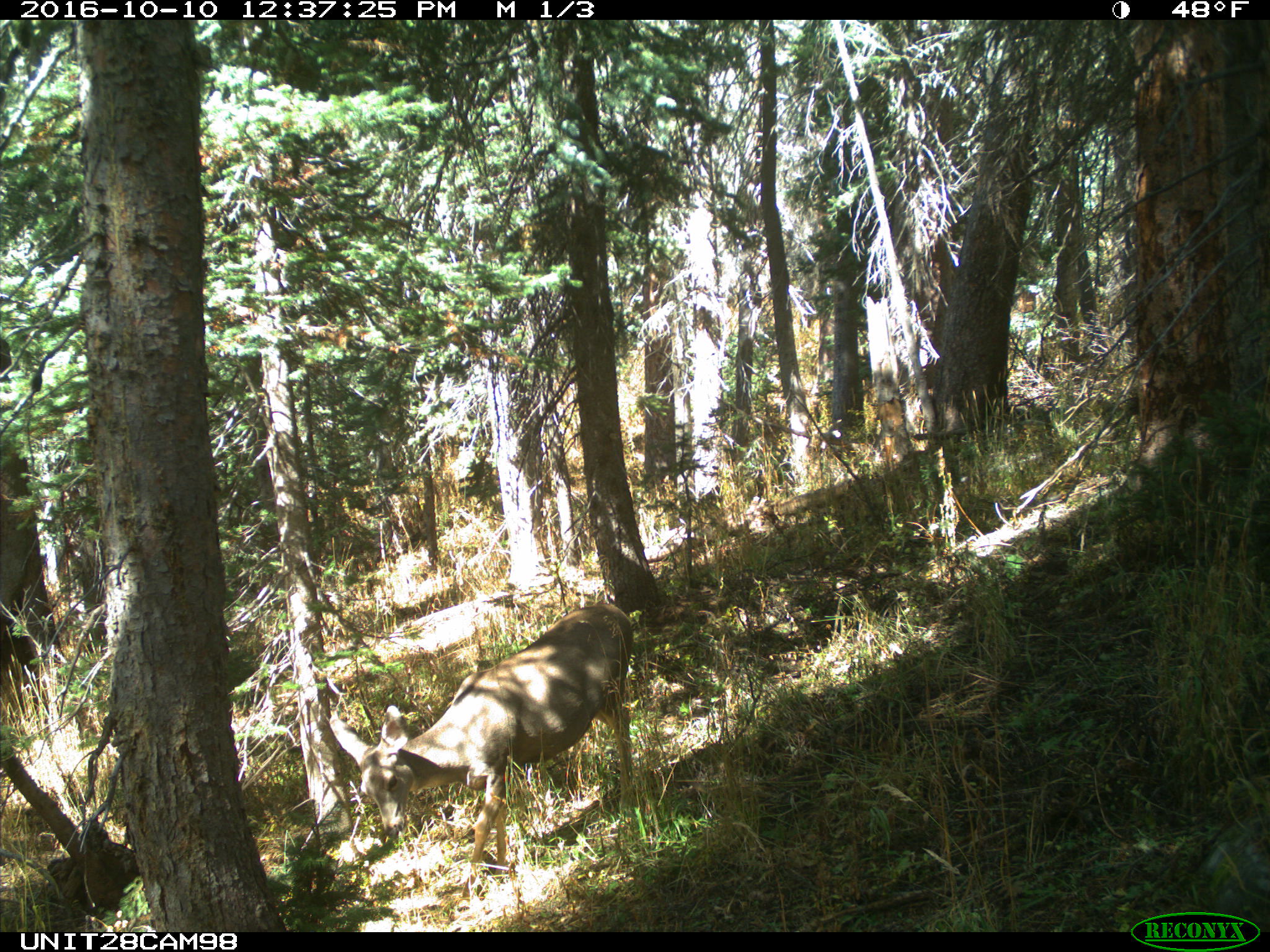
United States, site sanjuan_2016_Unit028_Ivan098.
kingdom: Animalia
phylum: Chordata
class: Mammalia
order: Artiodactyla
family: Cervidae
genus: Odocoileus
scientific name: Odocoileus hemionus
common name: mule deer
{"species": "Odocoileus hemionus (mule deer)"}